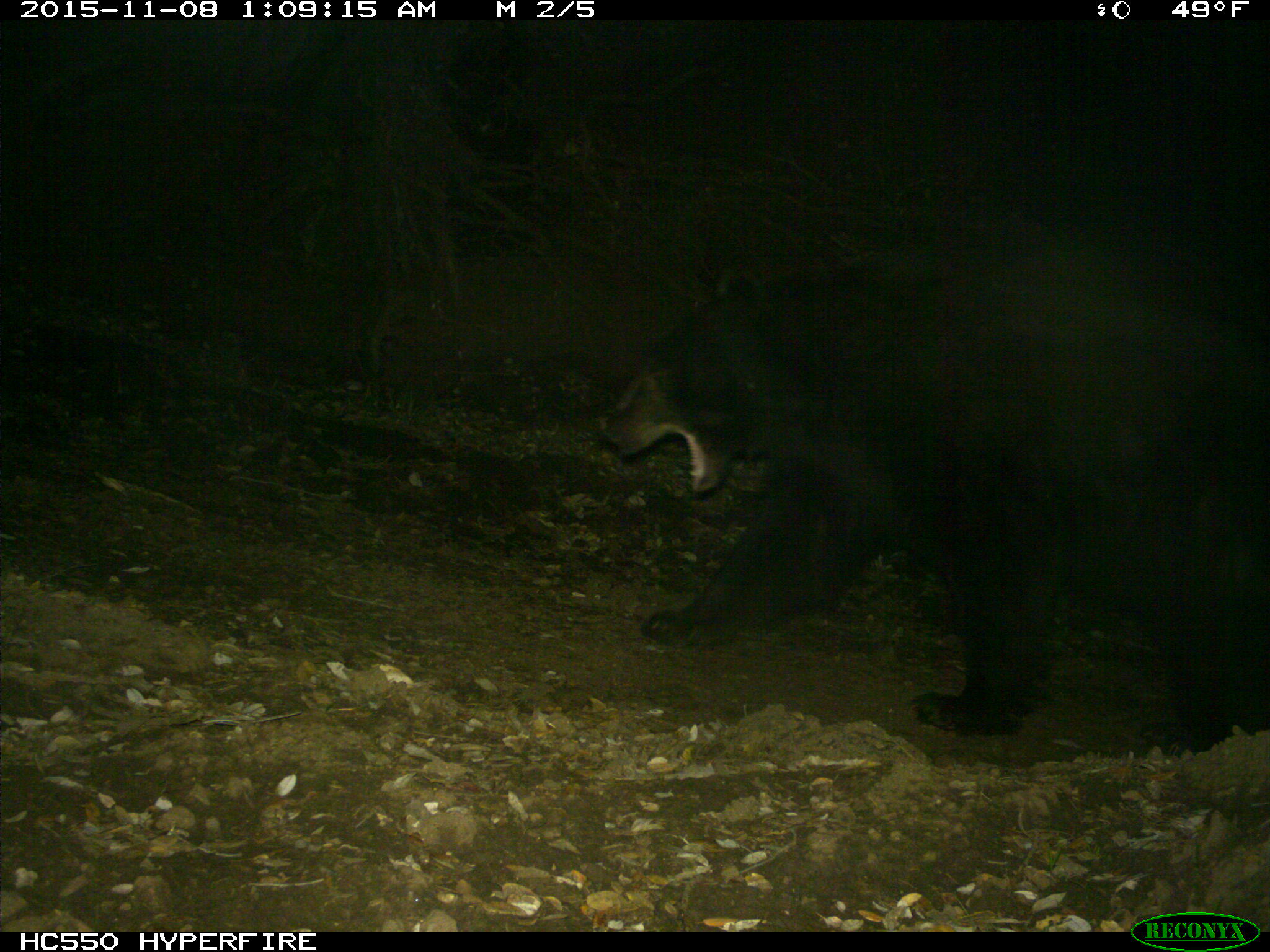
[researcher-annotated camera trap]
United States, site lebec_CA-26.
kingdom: Animalia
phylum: Chordata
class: Mammalia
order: Carnivora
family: Ursidae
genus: Ursus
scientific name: Ursus americanus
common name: american black bear